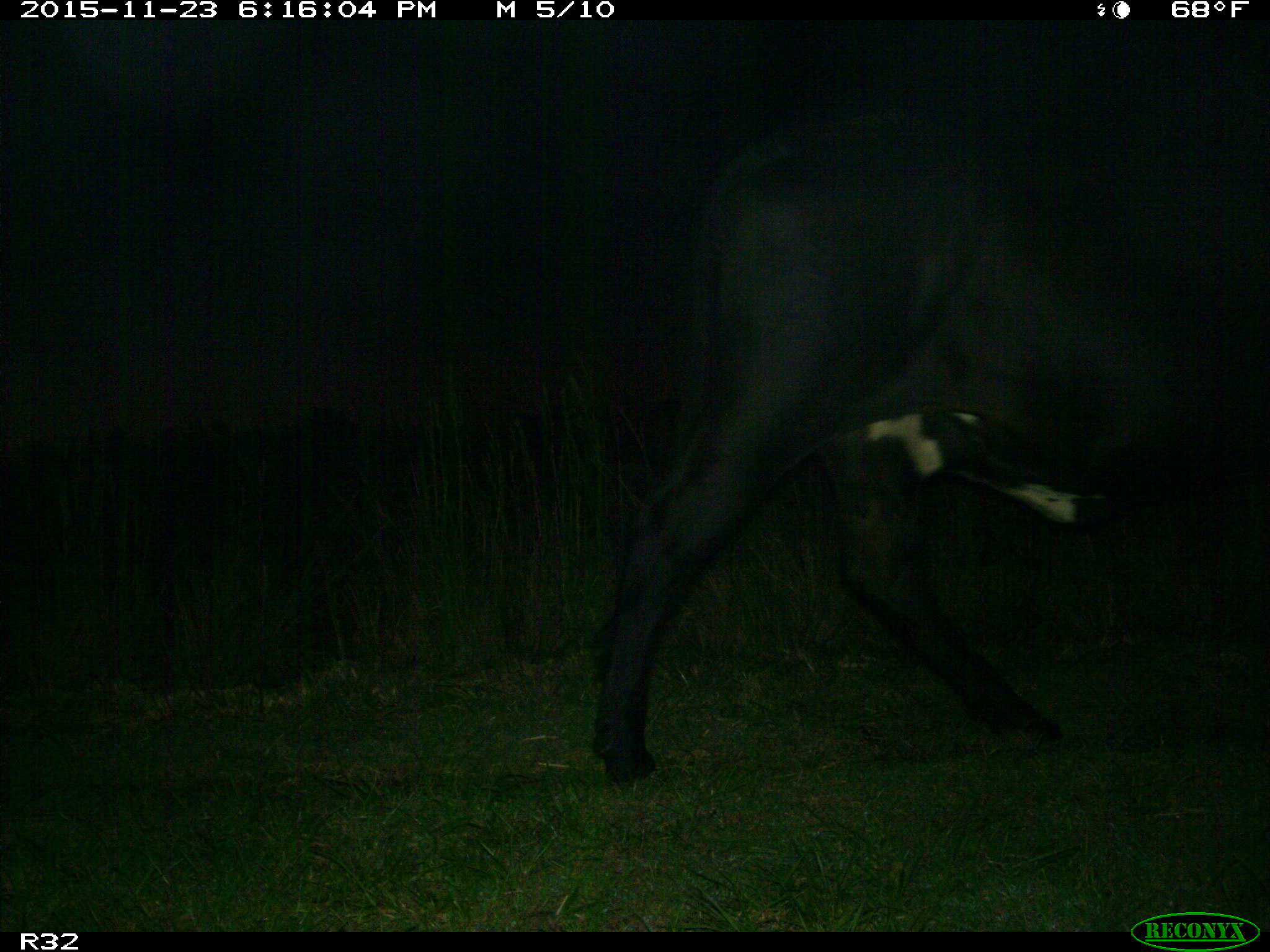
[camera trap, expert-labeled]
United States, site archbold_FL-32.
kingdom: Animalia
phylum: Chordata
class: Mammalia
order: Artiodactyla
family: Bovidae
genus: Bos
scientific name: Bos taurus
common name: domestic cow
Bos taurus (domestic cow).